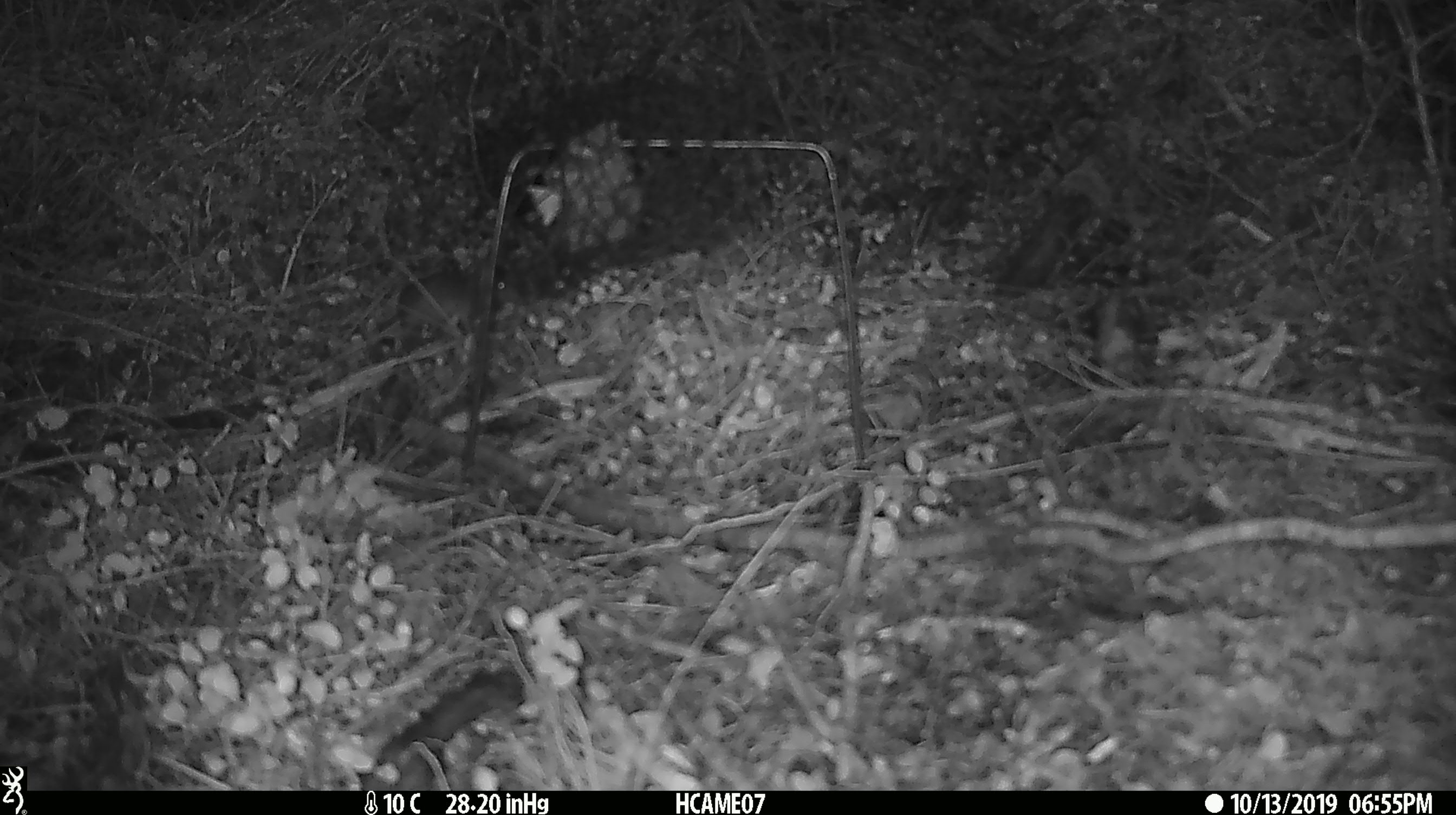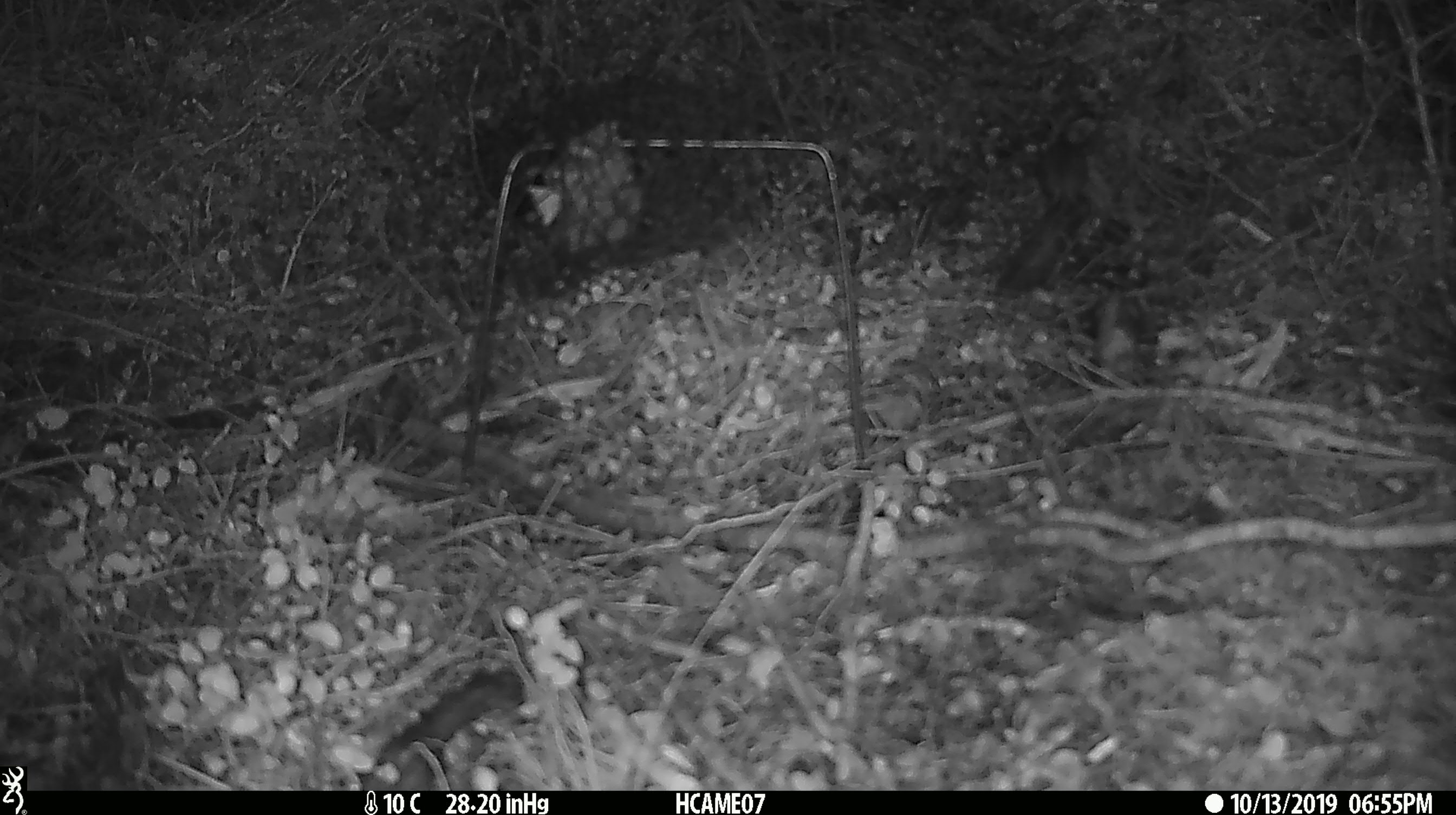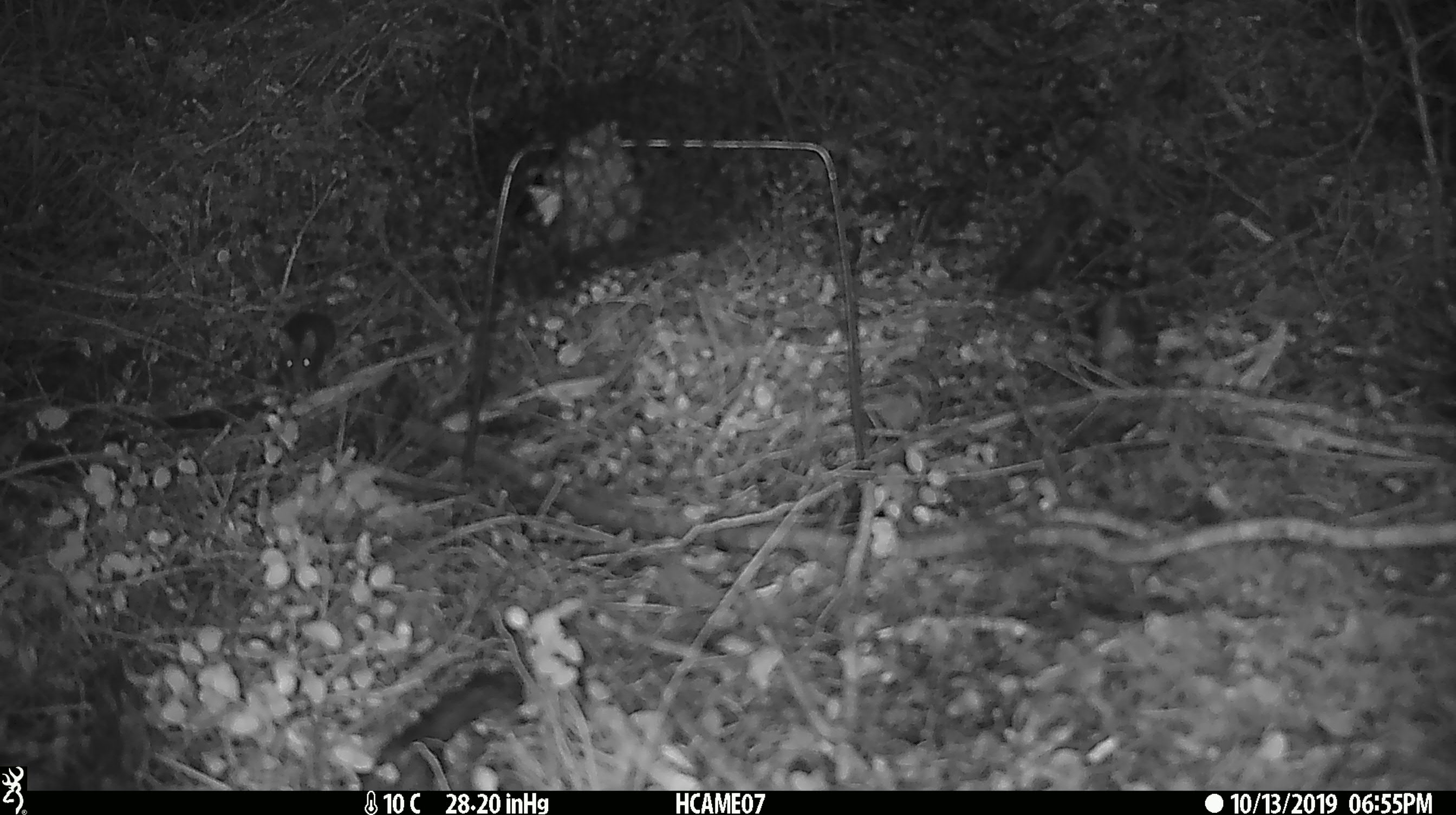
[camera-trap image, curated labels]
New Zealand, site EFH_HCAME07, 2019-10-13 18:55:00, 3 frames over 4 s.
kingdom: Animalia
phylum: Chordata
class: Mammalia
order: Rodentia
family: Muridae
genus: Mus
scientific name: Mus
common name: mouse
Mouse (Mus).